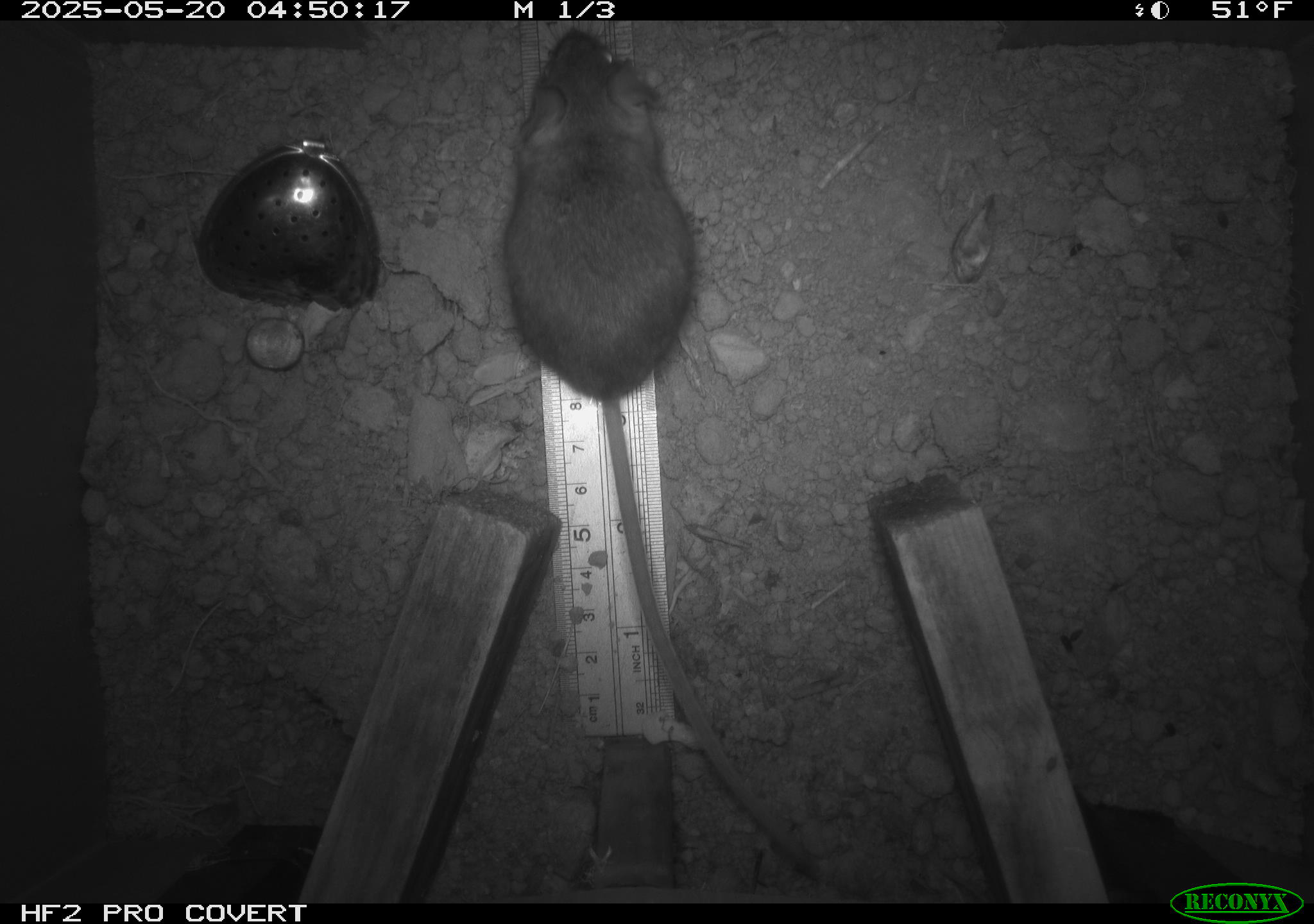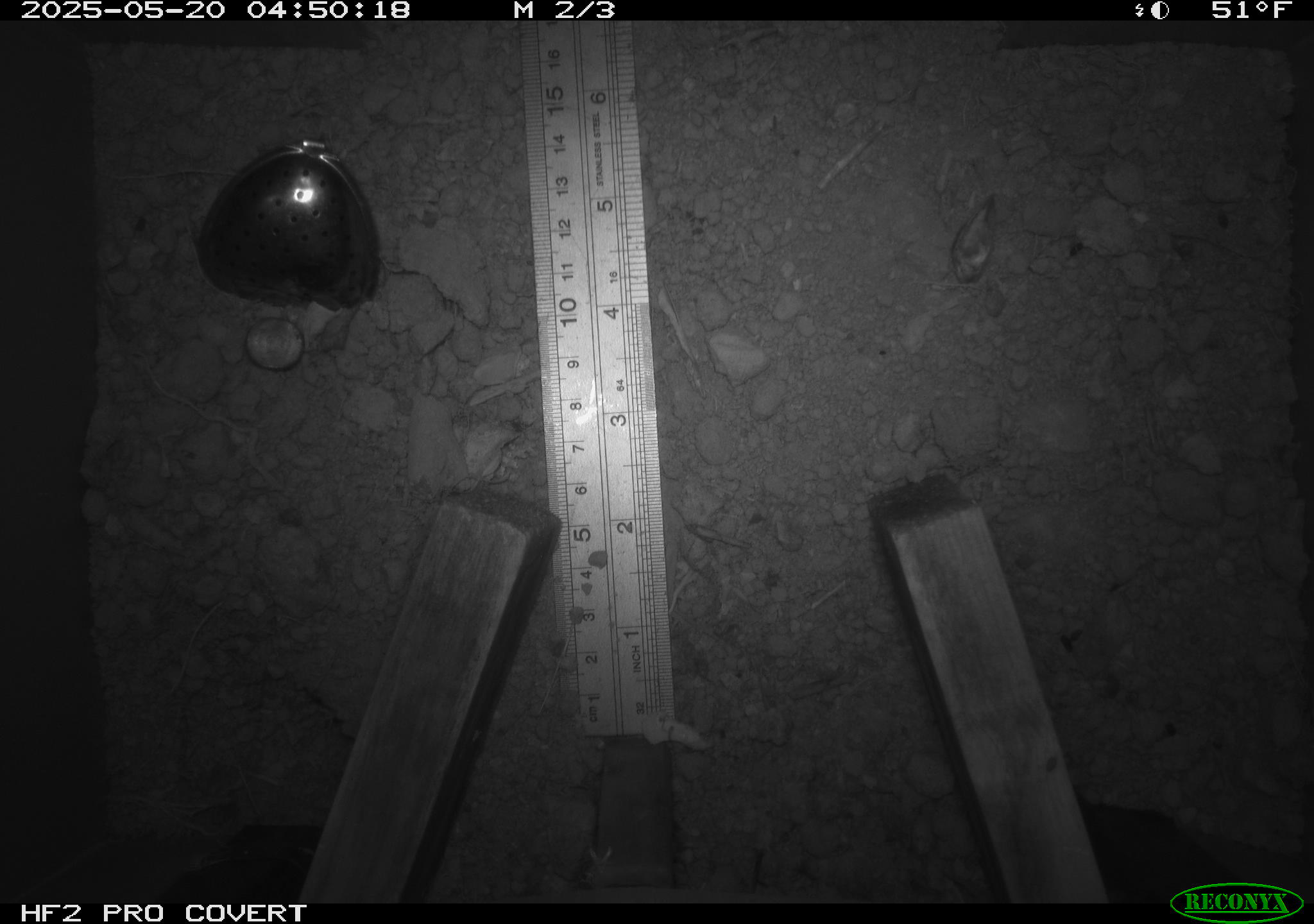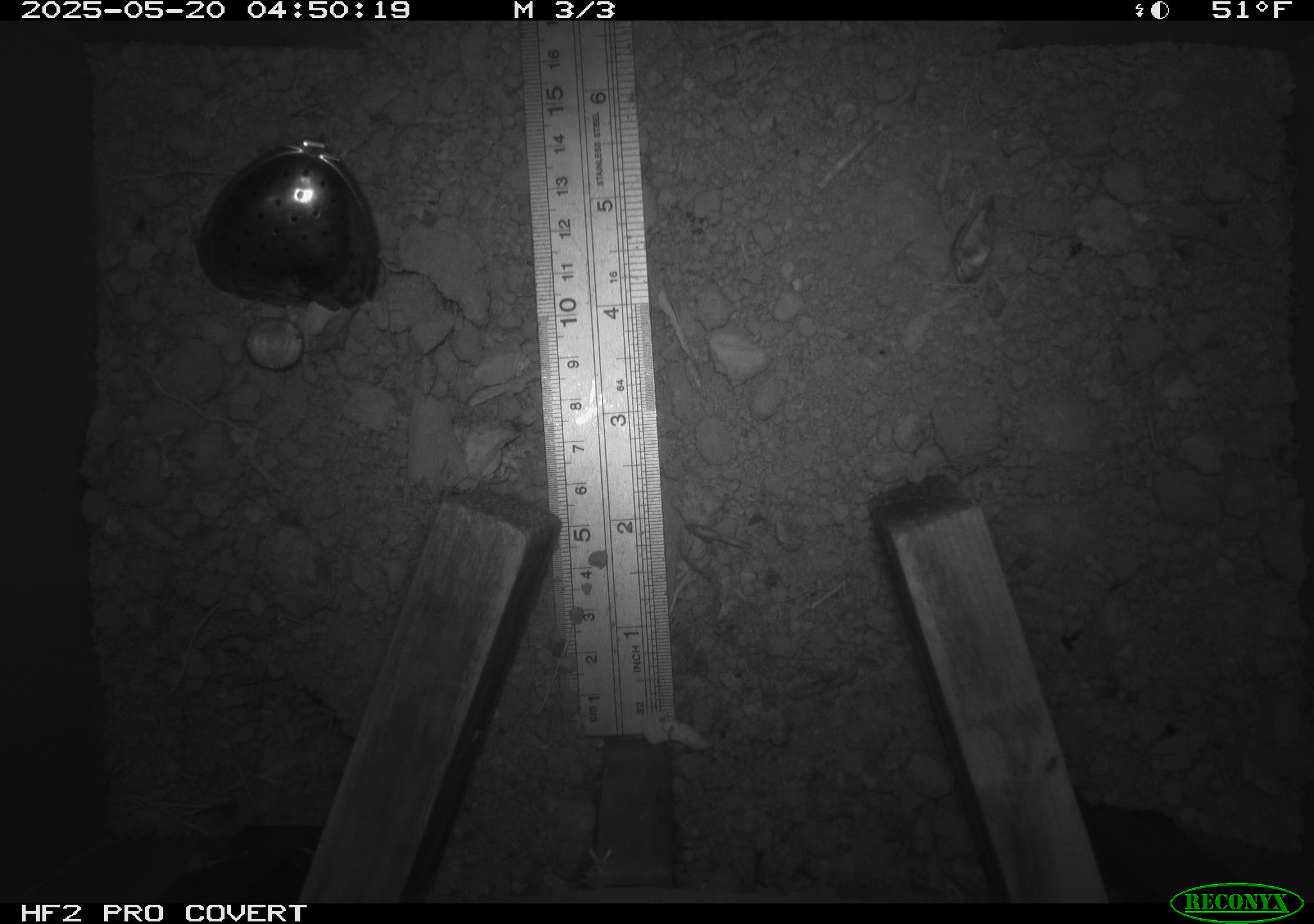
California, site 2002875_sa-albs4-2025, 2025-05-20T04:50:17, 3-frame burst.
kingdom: Animalia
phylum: Chordata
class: Mammalia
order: Rodentia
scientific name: Rodentia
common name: mouse species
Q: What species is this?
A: Mouse species (Rodentia).